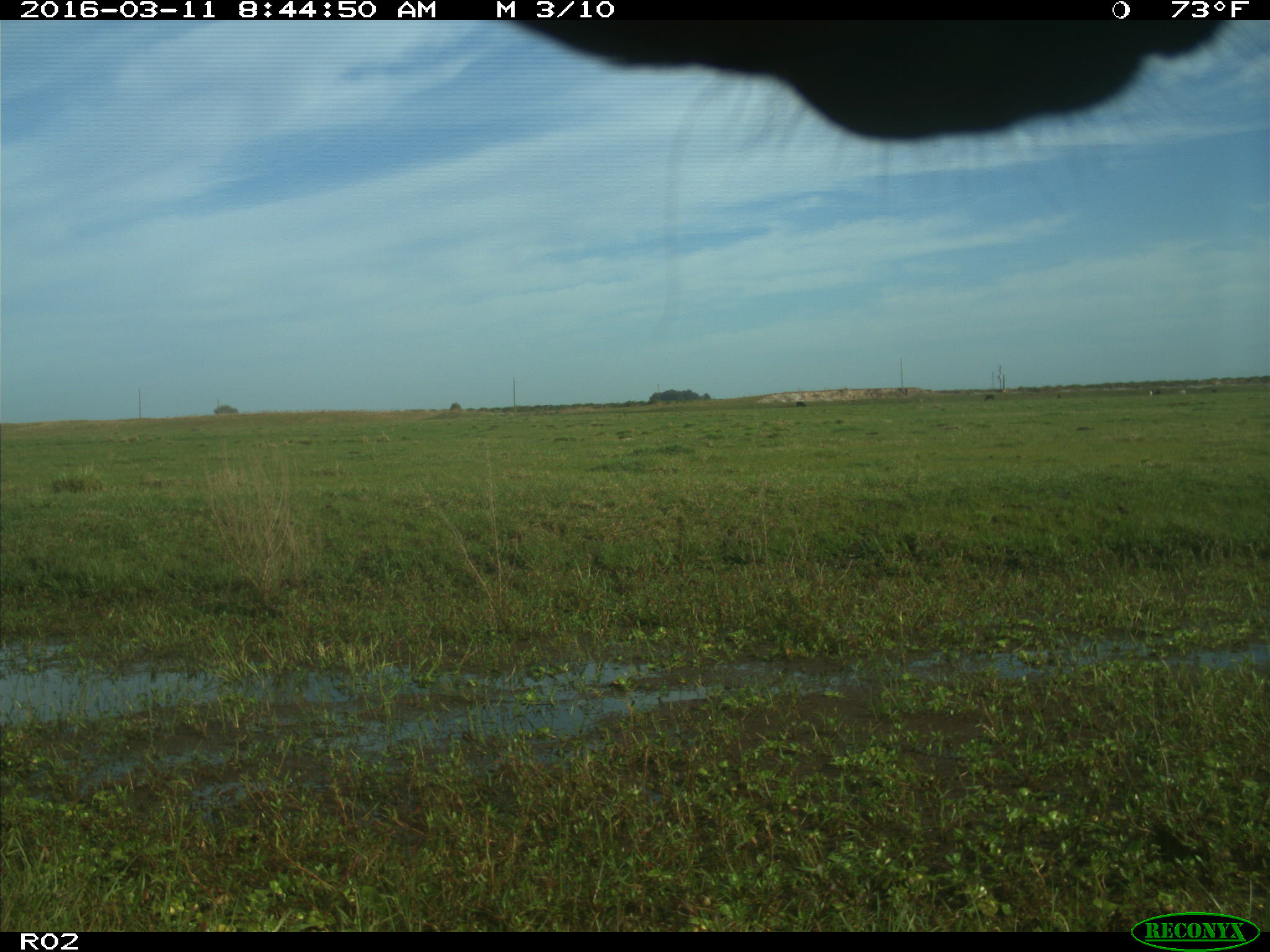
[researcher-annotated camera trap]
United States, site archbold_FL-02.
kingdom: Animalia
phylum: Chordata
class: Mammalia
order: Artiodactyla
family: Bovidae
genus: Bos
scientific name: Bos taurus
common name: domestic cow